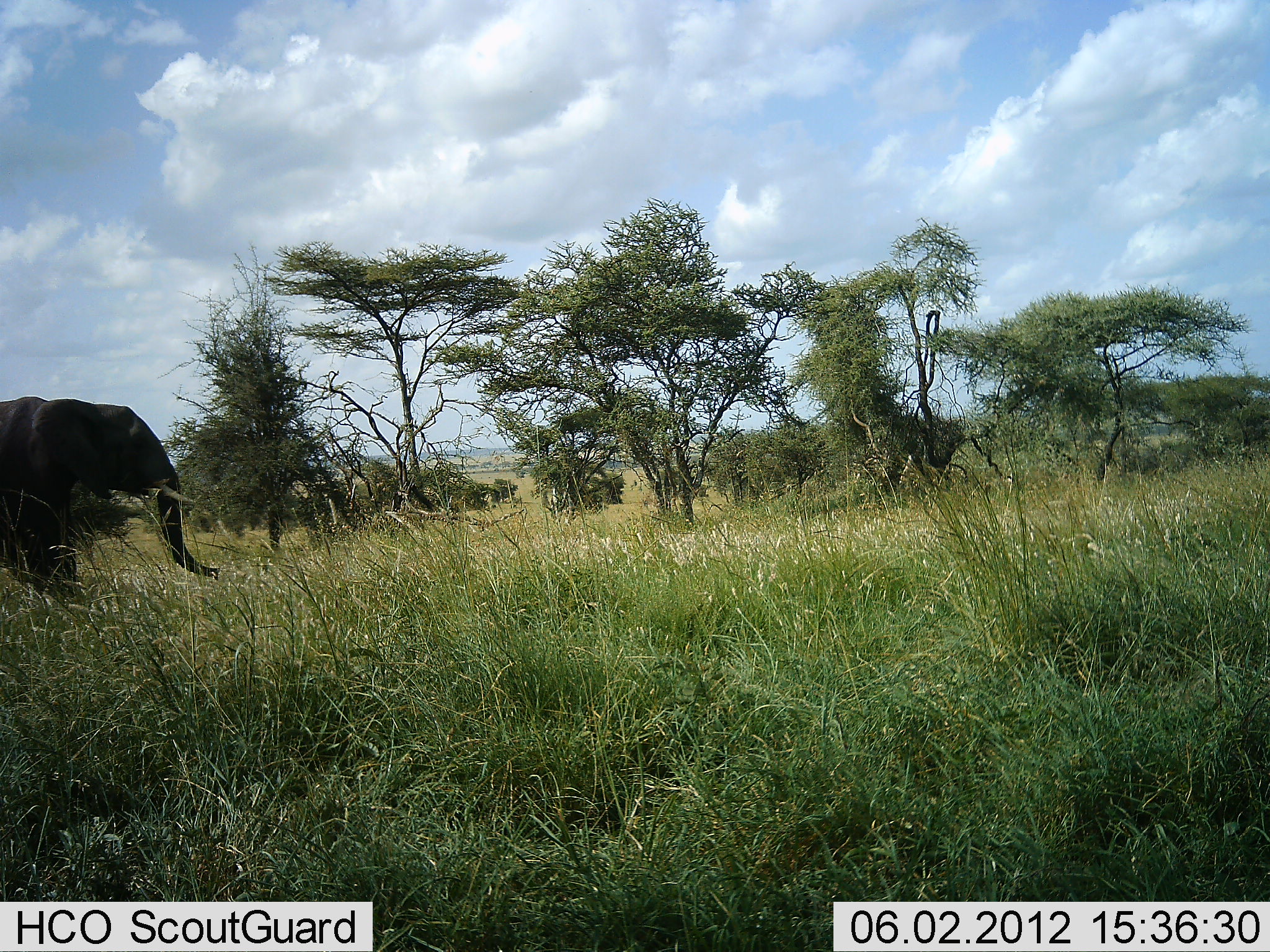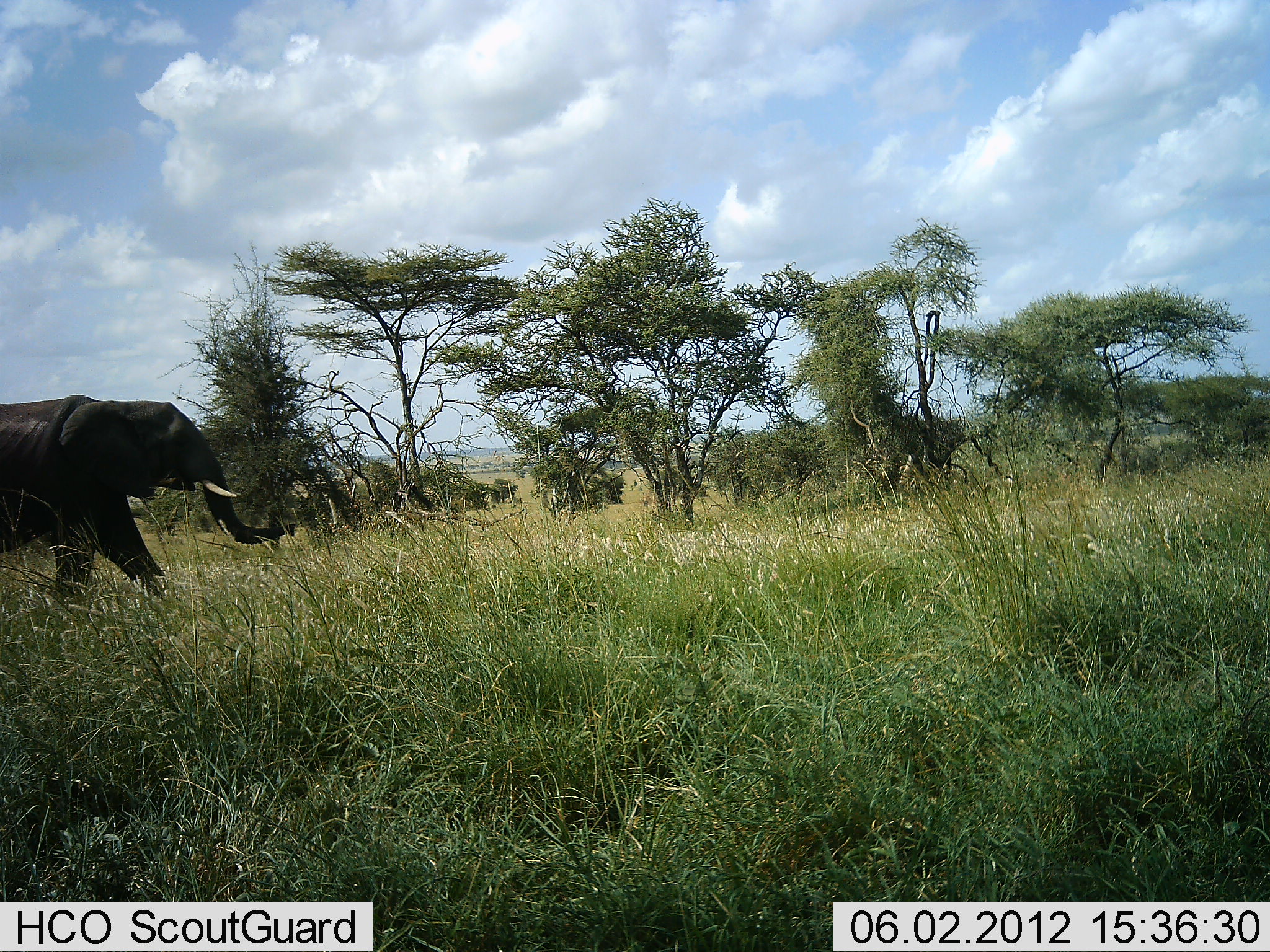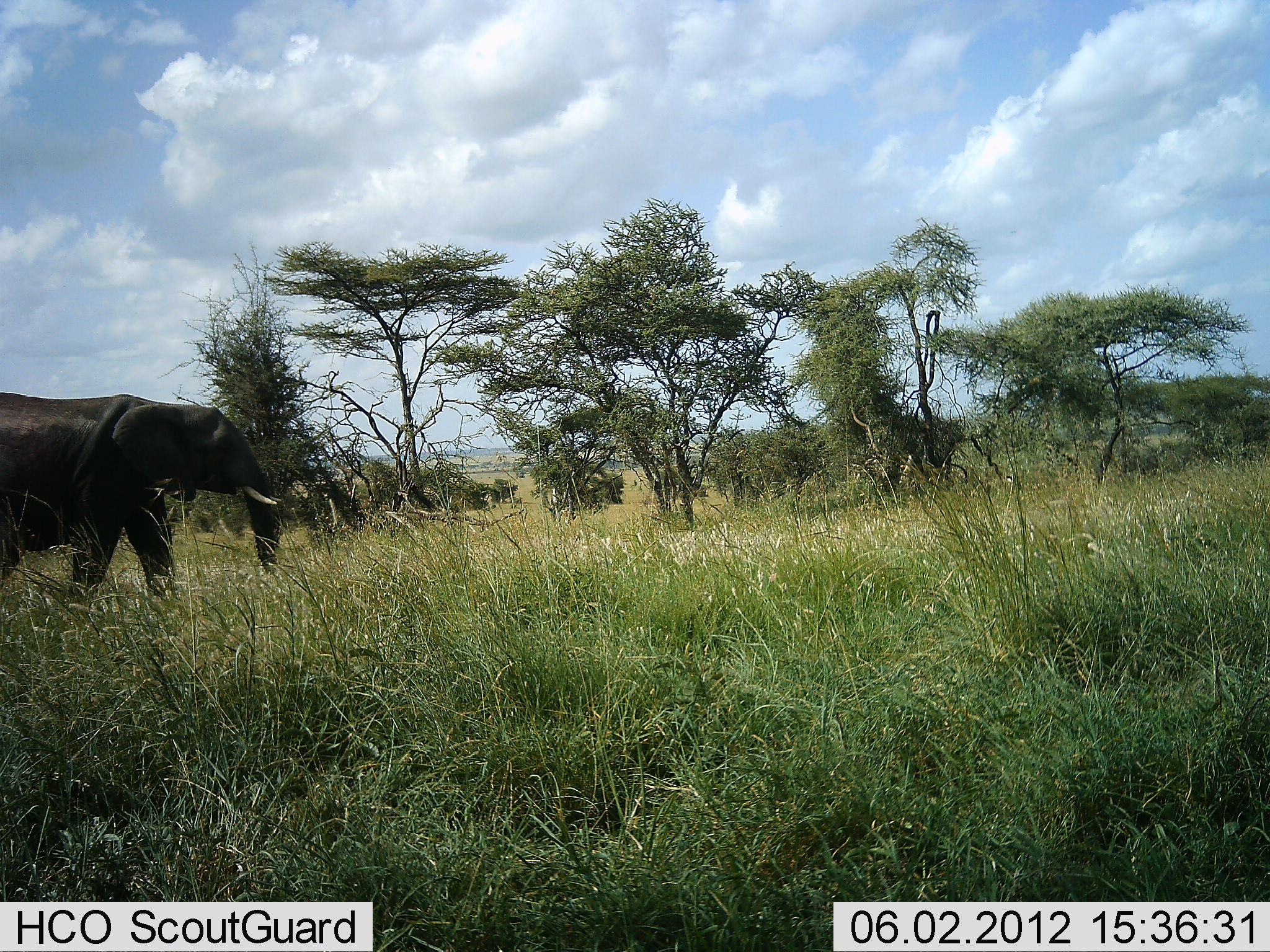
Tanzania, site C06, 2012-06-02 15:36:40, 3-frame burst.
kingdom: Animalia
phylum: Chordata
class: Mammalia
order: Proboscidea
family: Elephantidae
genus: Loxodonta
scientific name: Loxodonta africana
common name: african bush elephant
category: elephant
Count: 1.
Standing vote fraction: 0%.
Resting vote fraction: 0%.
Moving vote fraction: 100%.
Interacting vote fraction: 0%.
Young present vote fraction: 0%.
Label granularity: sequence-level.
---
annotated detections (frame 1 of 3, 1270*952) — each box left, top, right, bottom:
animal: 0, 395, 221, 590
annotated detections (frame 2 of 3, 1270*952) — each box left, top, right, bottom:
animal: 0, 393, 297, 596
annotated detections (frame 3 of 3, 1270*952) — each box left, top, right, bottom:
animal: 0, 392, 282, 599